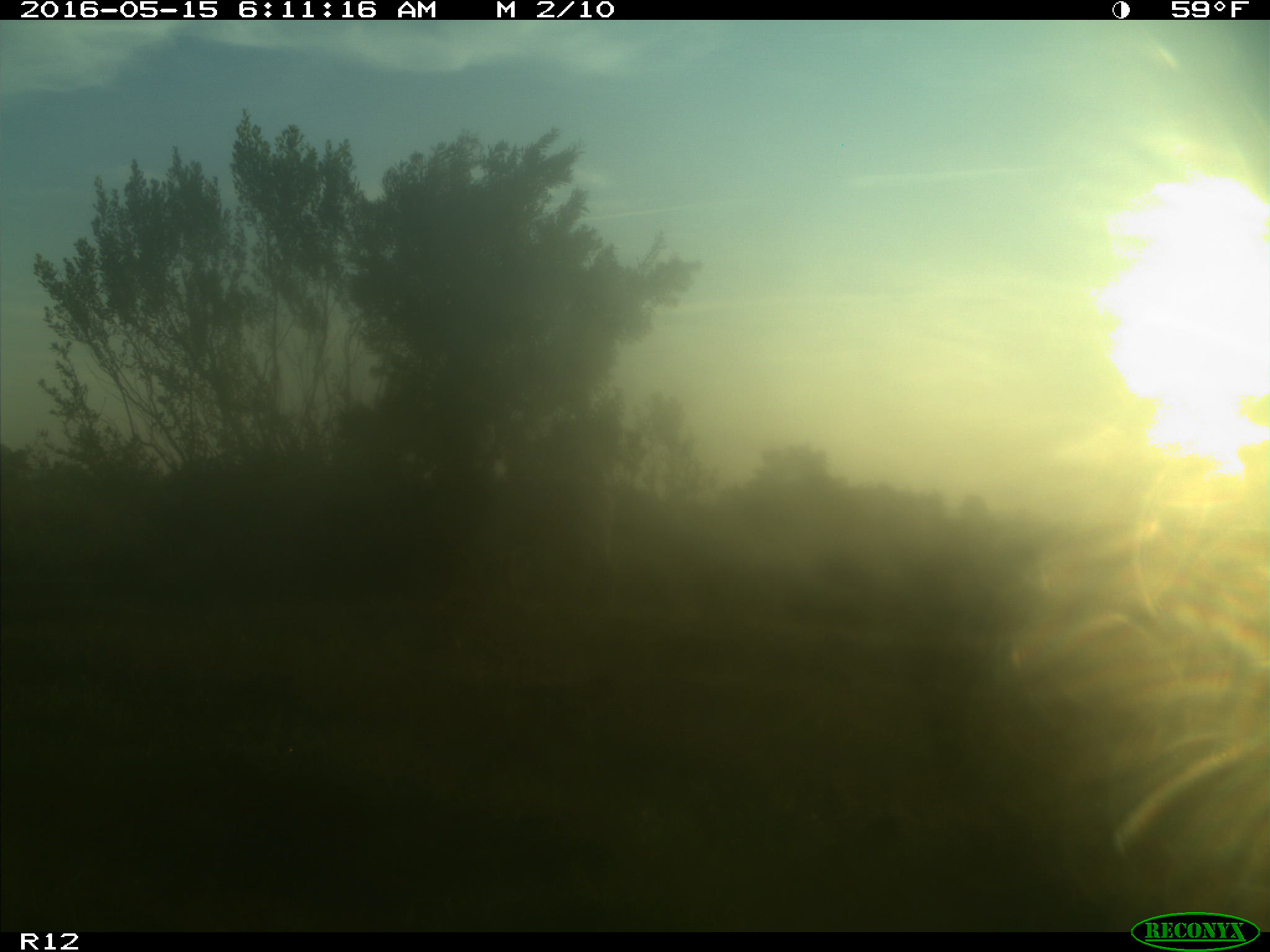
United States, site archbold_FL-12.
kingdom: Animalia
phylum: Chordata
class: Mammalia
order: Artiodactyla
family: Bovidae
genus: Bos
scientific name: Bos taurus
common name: domestic cow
Bos taurus (domestic cow).